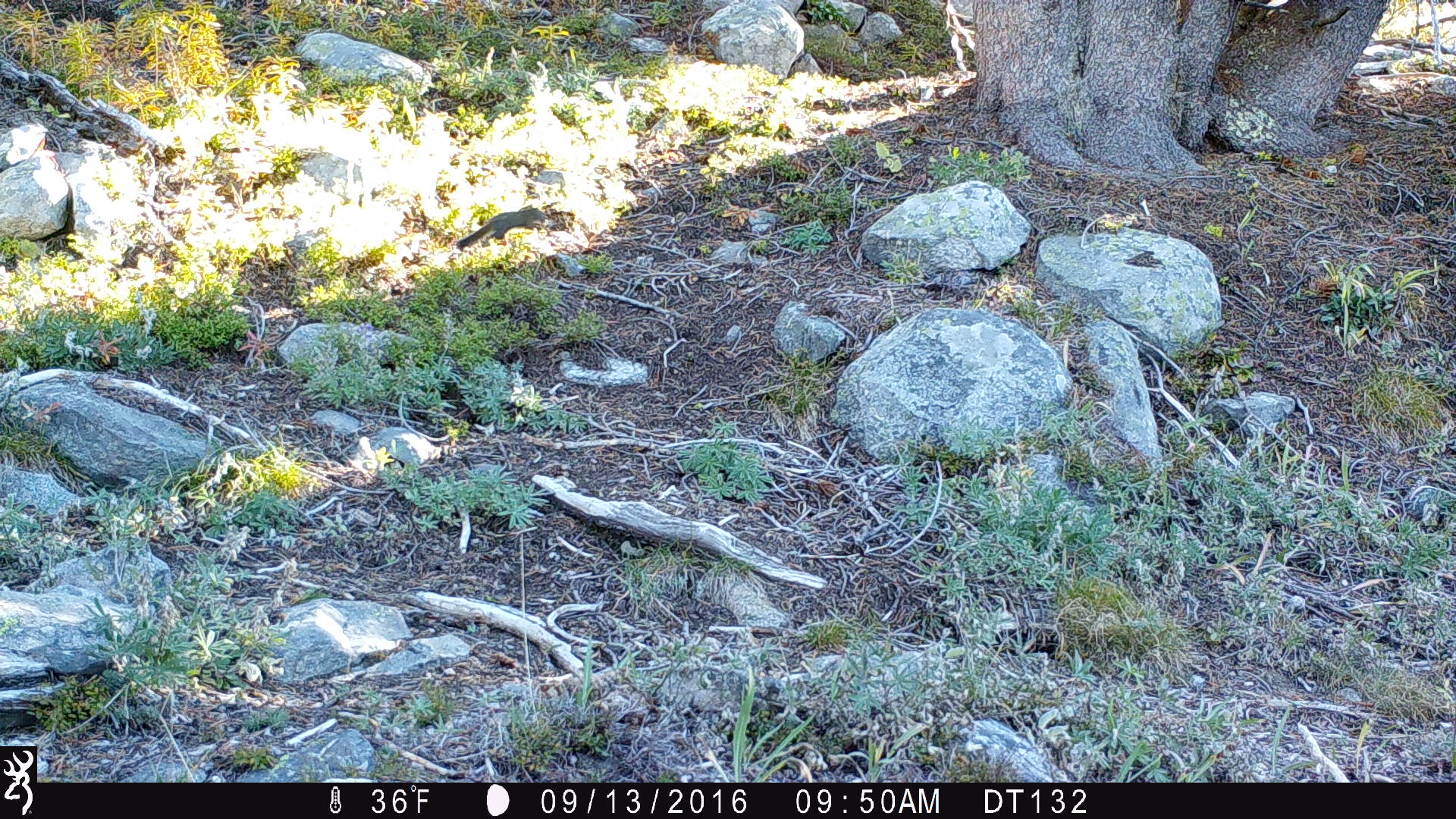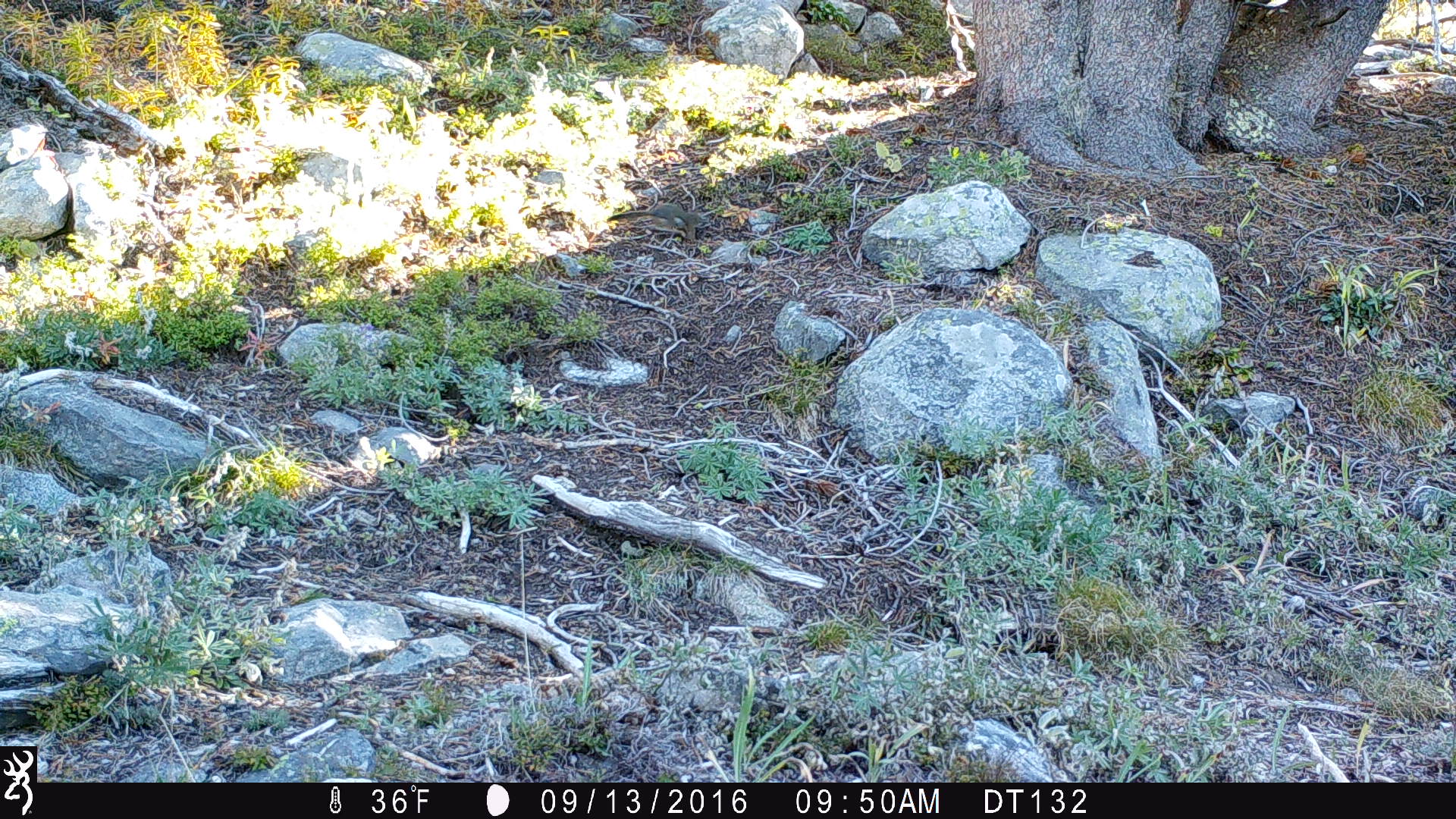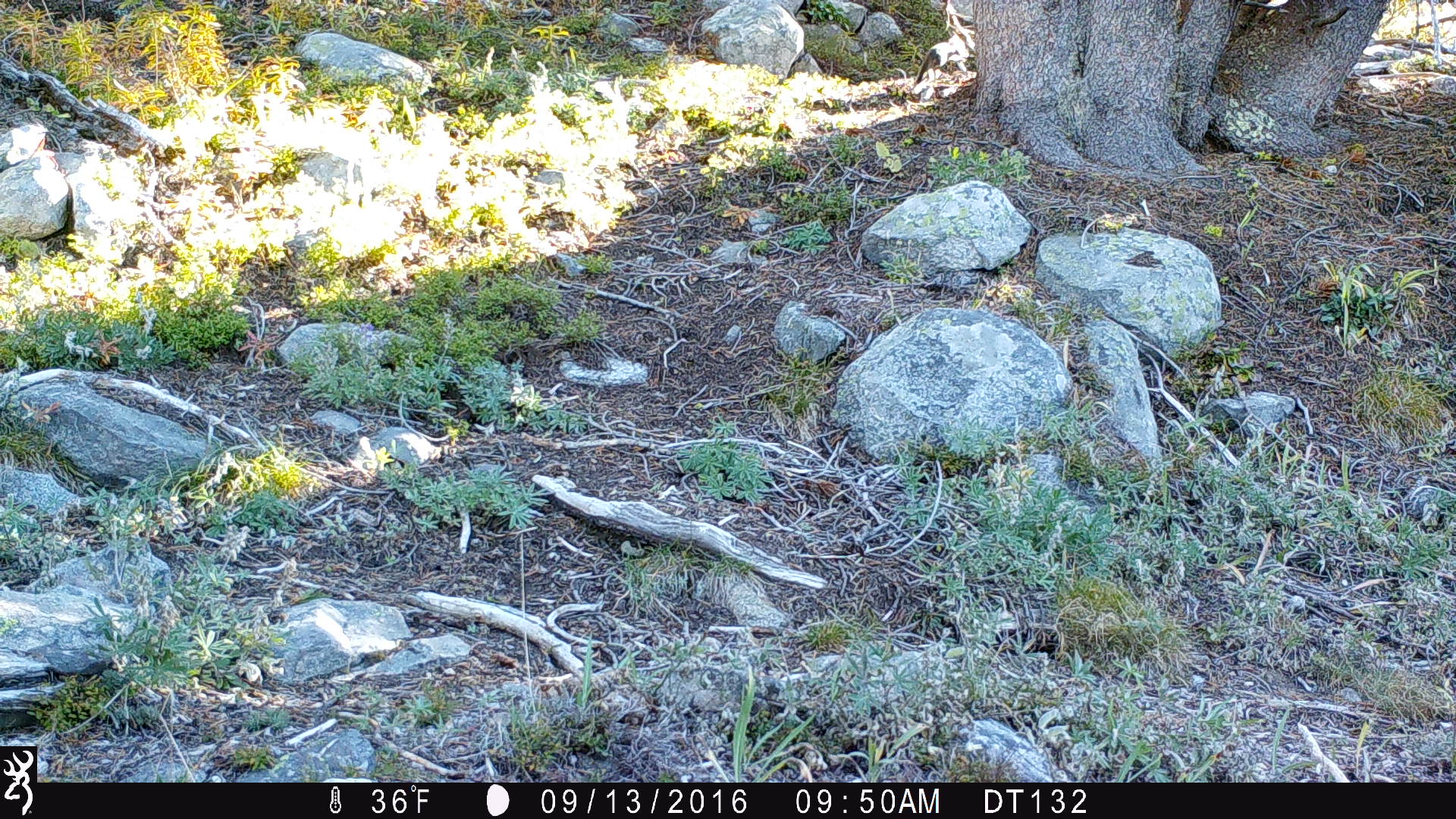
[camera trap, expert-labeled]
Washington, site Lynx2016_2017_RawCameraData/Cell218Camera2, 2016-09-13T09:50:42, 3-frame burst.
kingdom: Animalia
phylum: Chordata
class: Mammalia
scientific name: Mammalia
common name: small mammal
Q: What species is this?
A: Small mammal (Mammalia).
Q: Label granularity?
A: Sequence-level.